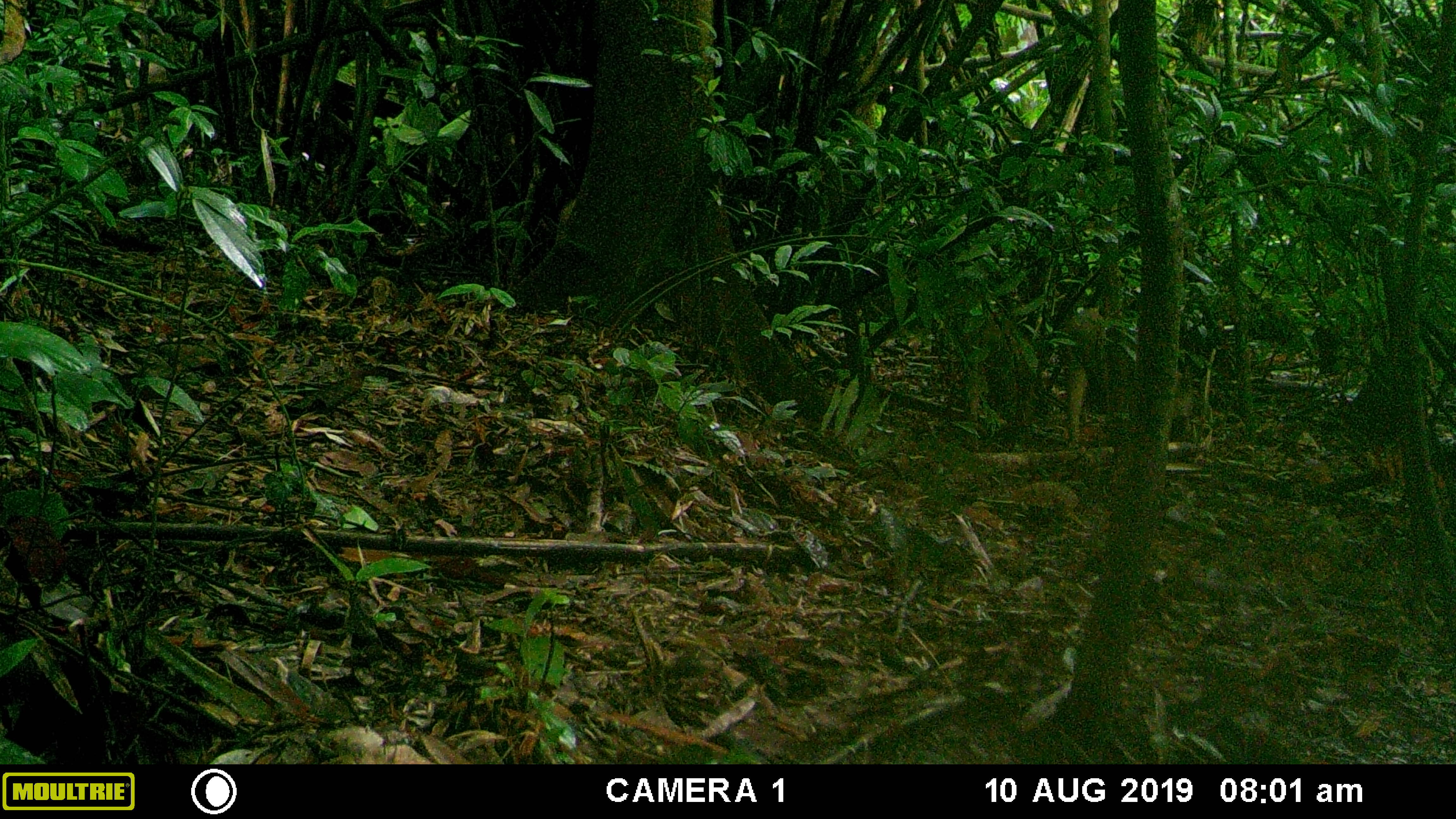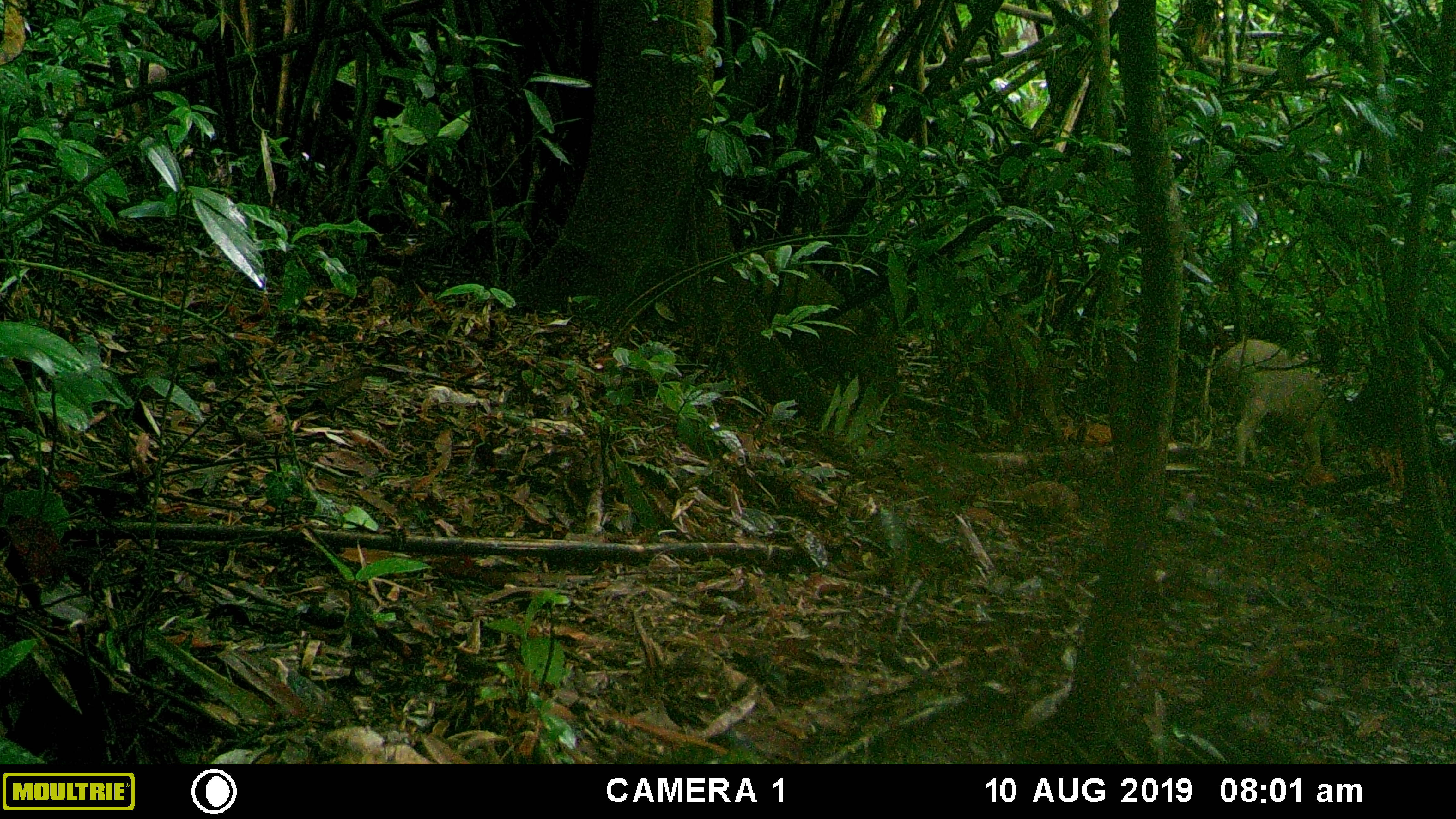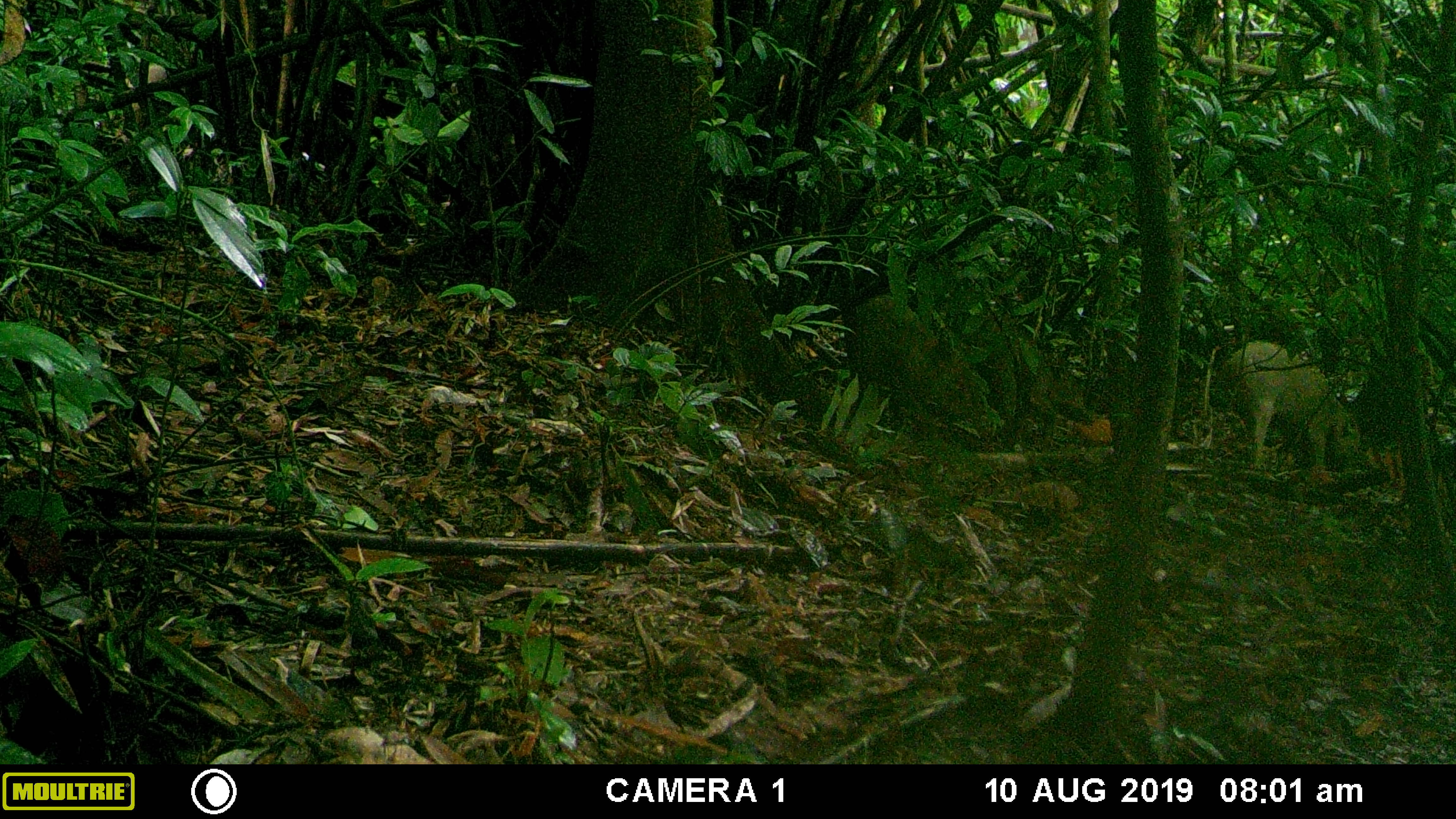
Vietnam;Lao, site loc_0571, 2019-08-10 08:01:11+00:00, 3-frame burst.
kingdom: Animalia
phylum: Chordata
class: Mammalia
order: Artiodactyla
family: Suidae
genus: Sus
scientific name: Sus scrofa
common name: eurasian wild pig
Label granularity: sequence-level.